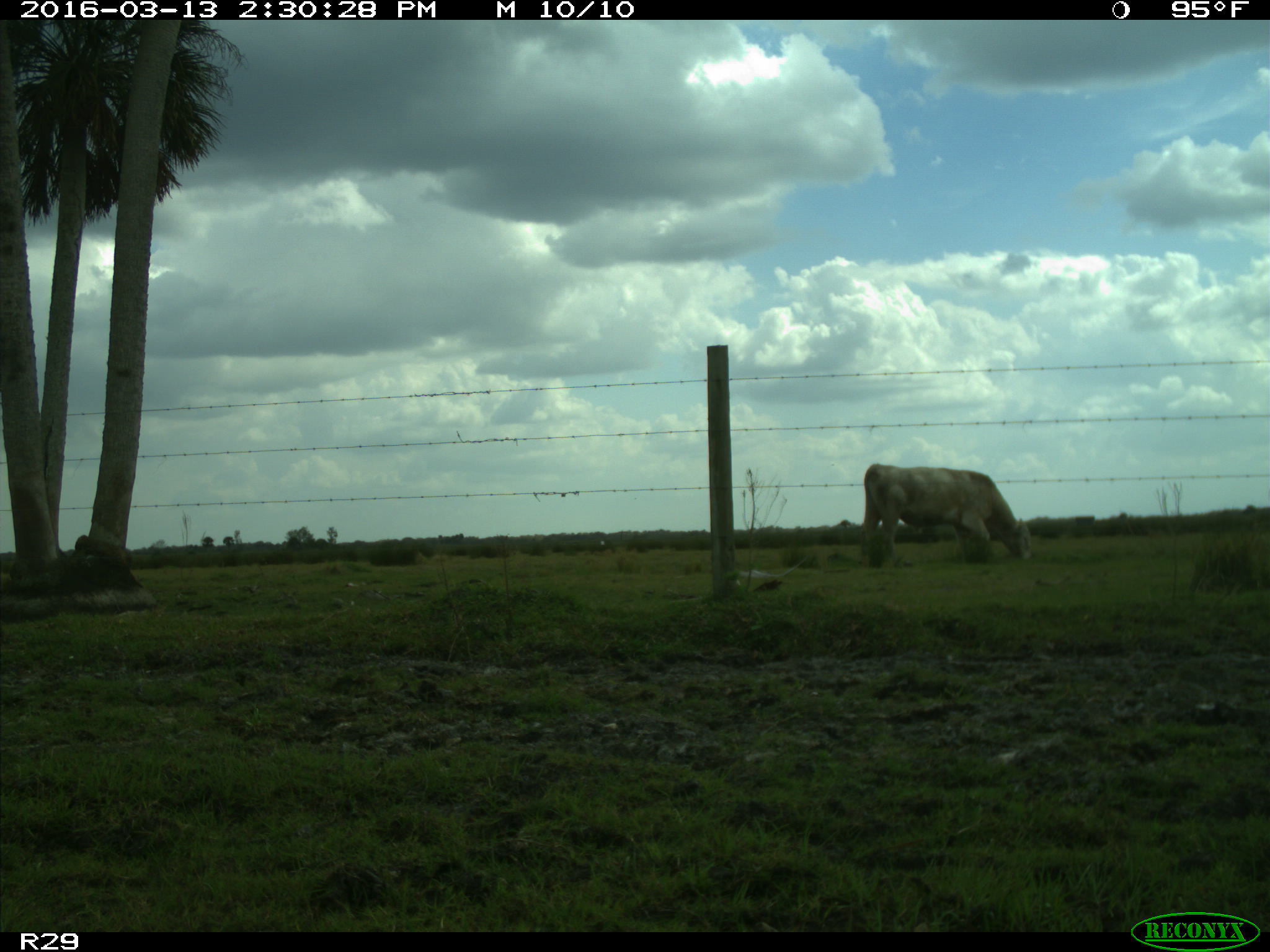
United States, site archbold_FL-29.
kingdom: Animalia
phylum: Chordata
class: Mammalia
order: Artiodactyla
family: Bovidae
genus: Bos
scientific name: Bos taurus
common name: domestic cow